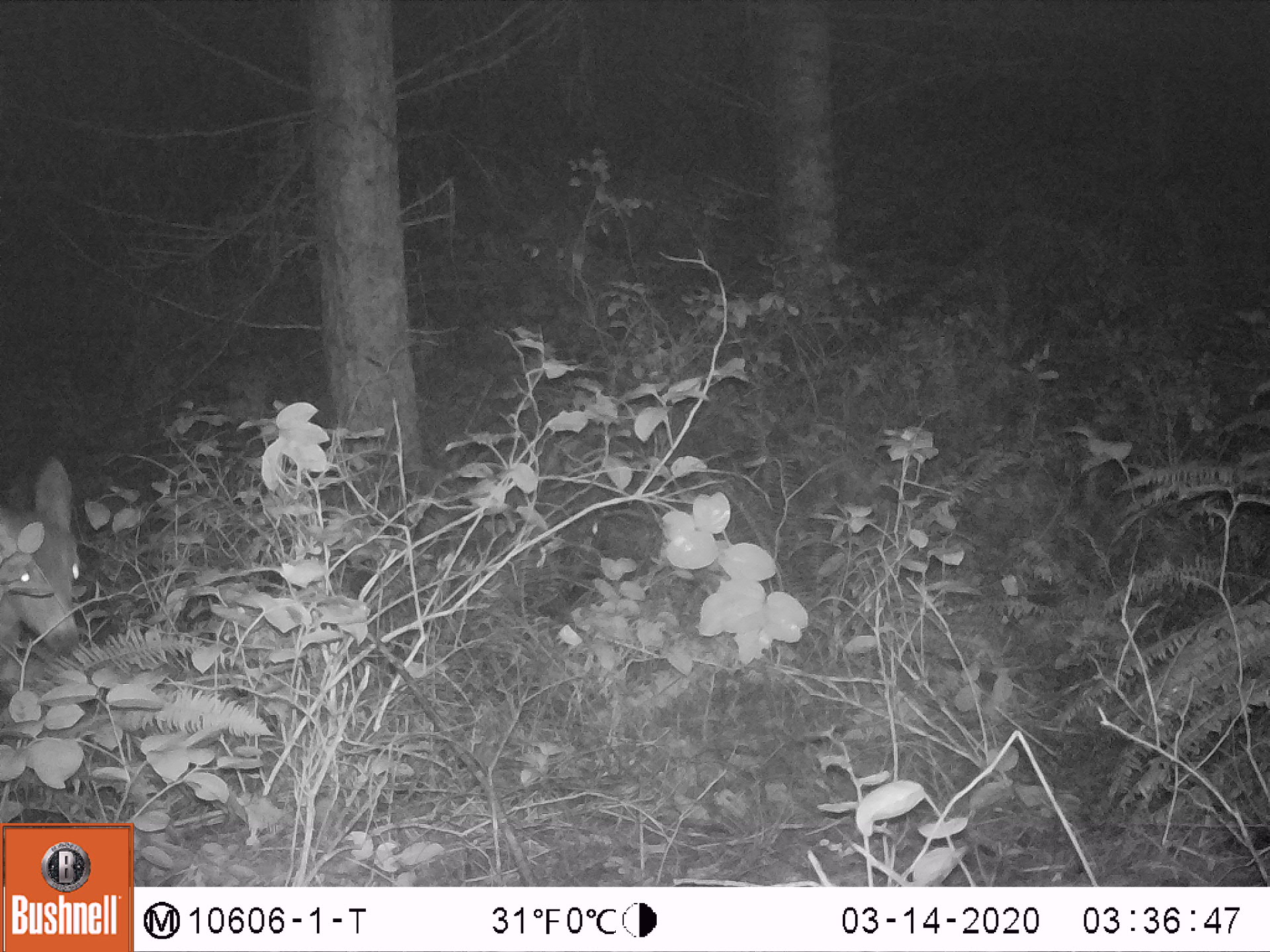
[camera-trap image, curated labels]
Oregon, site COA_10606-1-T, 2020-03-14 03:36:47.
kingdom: Animalia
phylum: Chordata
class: Mammalia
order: Artiodactyla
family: Cervidae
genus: Odocoileus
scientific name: Odocoileus hemionus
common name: black-tailed deer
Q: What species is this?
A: Black-tailed deer (Odocoileus hemionus).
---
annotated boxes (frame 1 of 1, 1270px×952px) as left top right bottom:
black-tailed deer: 0 455 86 660